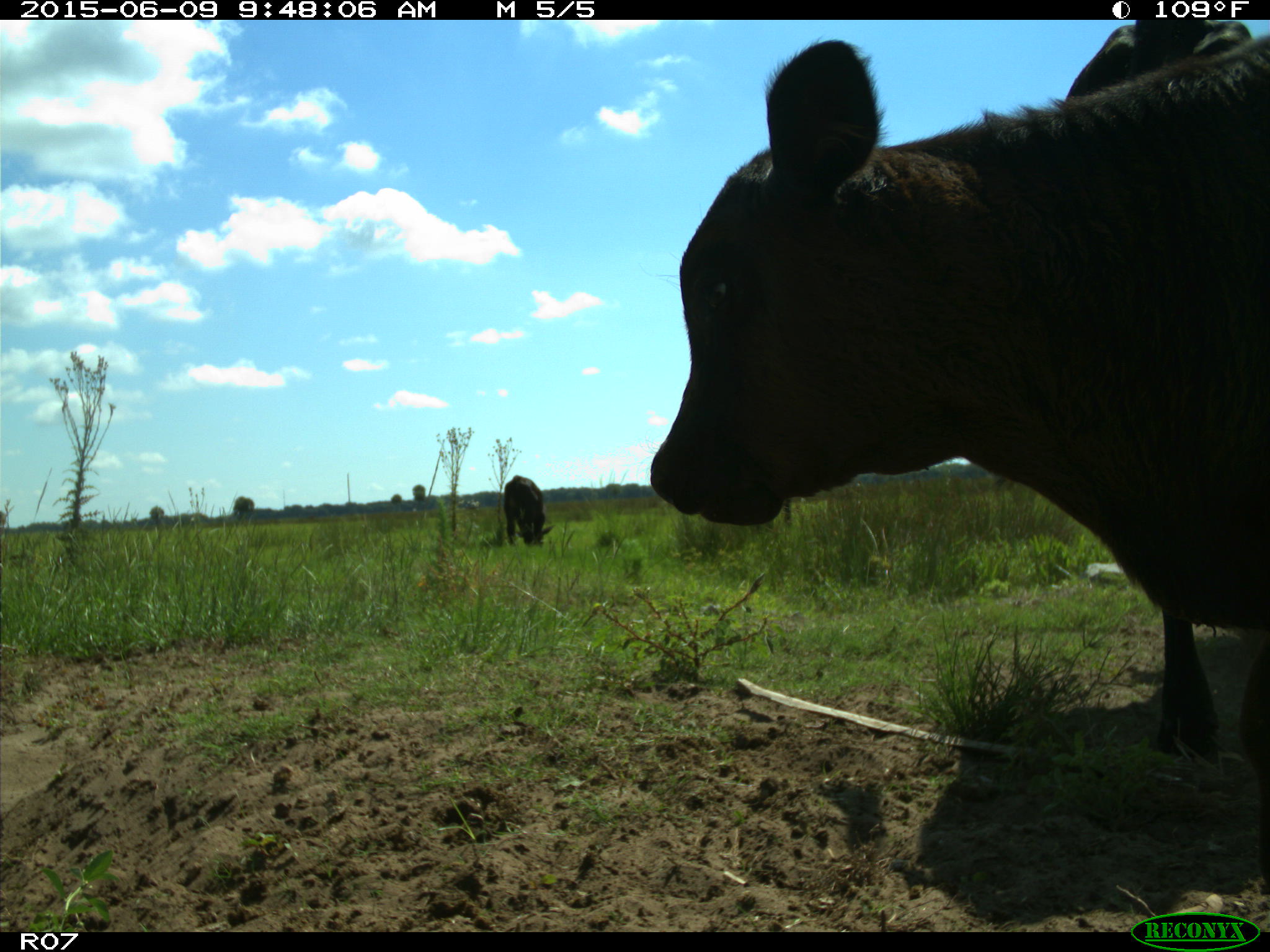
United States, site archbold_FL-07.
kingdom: Animalia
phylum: Chordata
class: Mammalia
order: Artiodactyla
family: Bovidae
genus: Bos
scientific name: Bos taurus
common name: domestic cow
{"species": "Bos taurus (domestic cow)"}